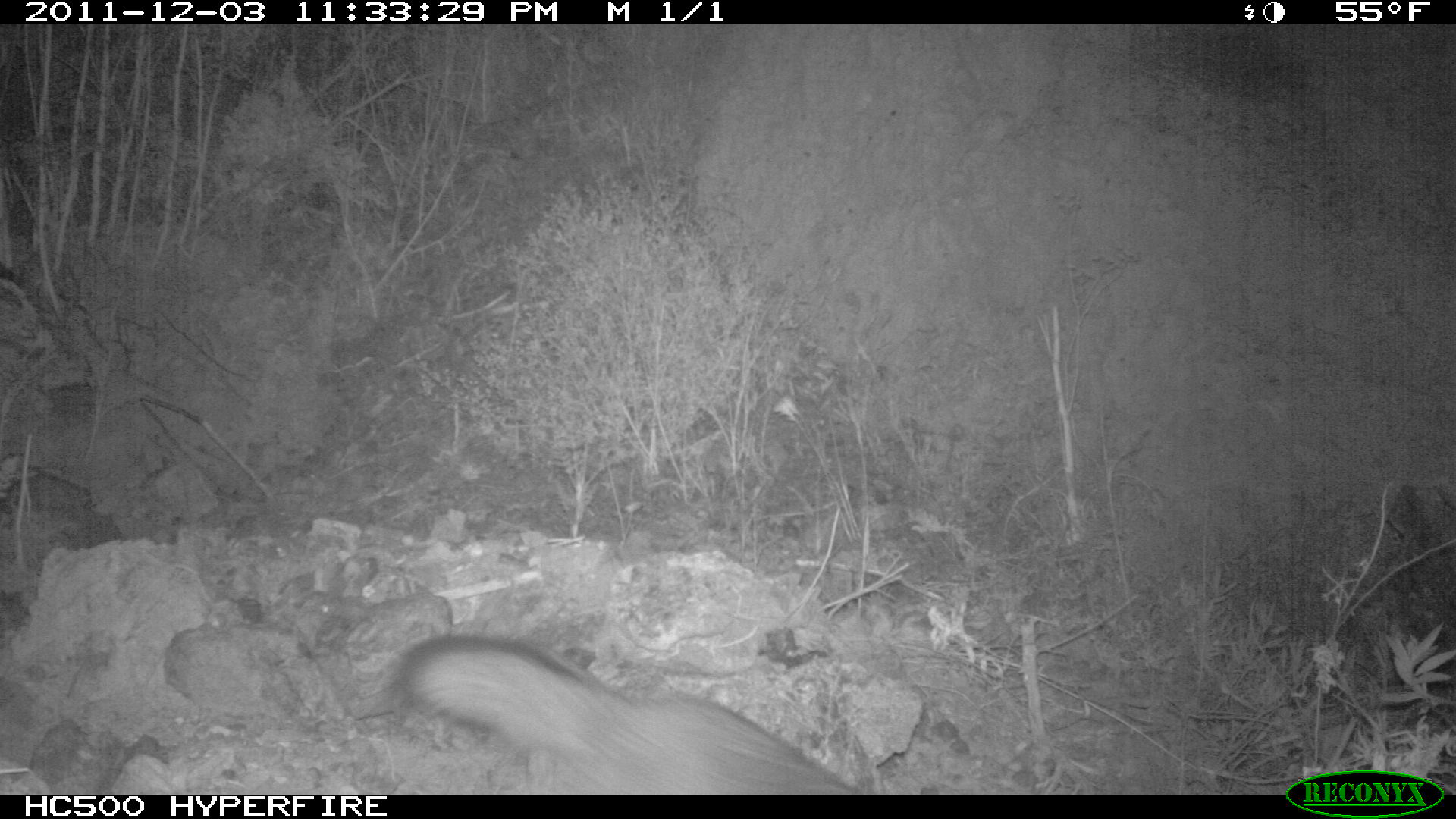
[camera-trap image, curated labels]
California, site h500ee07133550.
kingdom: Animalia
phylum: Chordata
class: Mammalia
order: Carnivora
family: Canidae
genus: Urocyon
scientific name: Urocyon littoralis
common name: island fox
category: fox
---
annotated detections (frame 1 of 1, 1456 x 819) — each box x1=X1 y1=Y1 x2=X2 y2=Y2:
fox: x1=398 y1=635 x2=860 y2=794